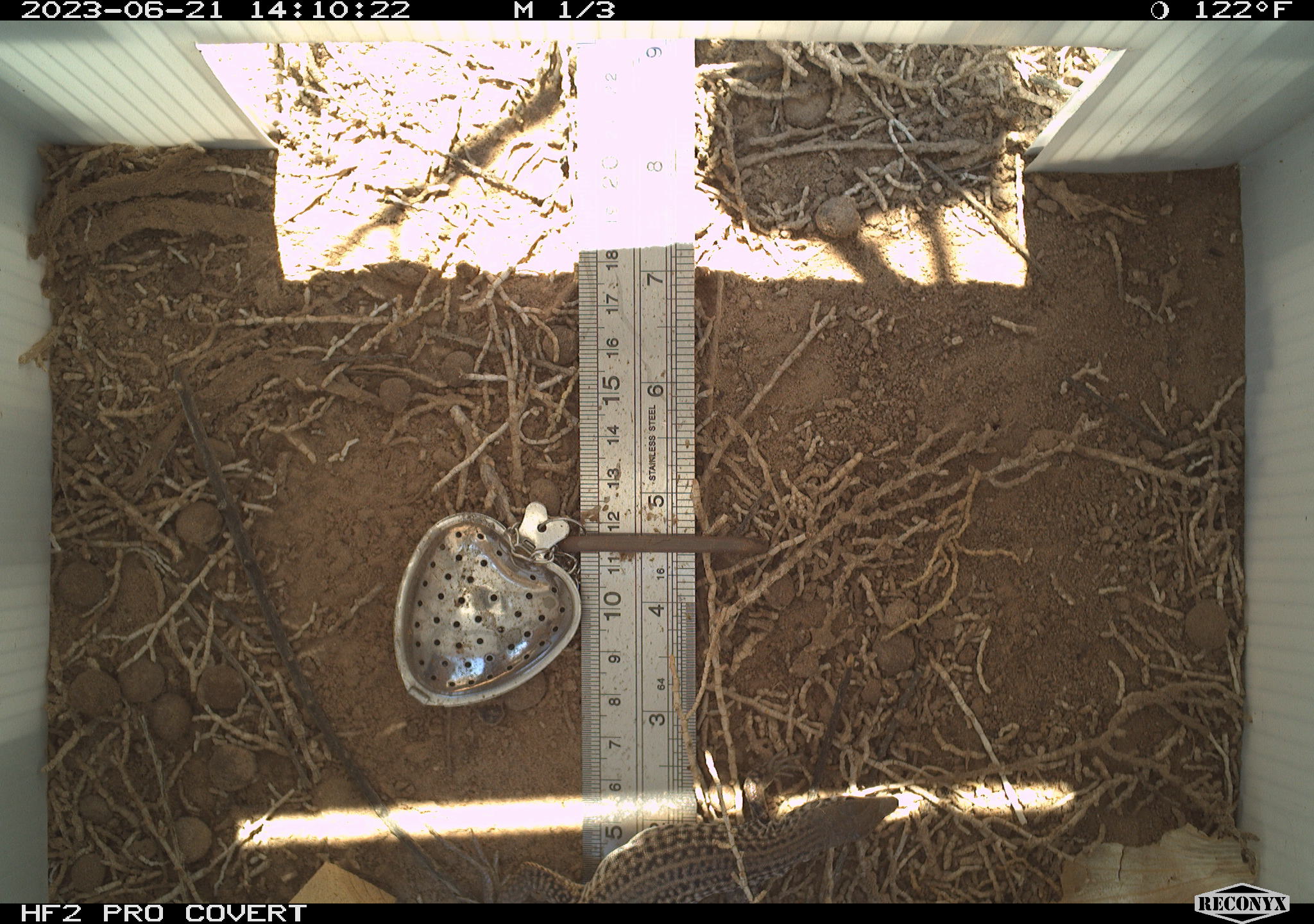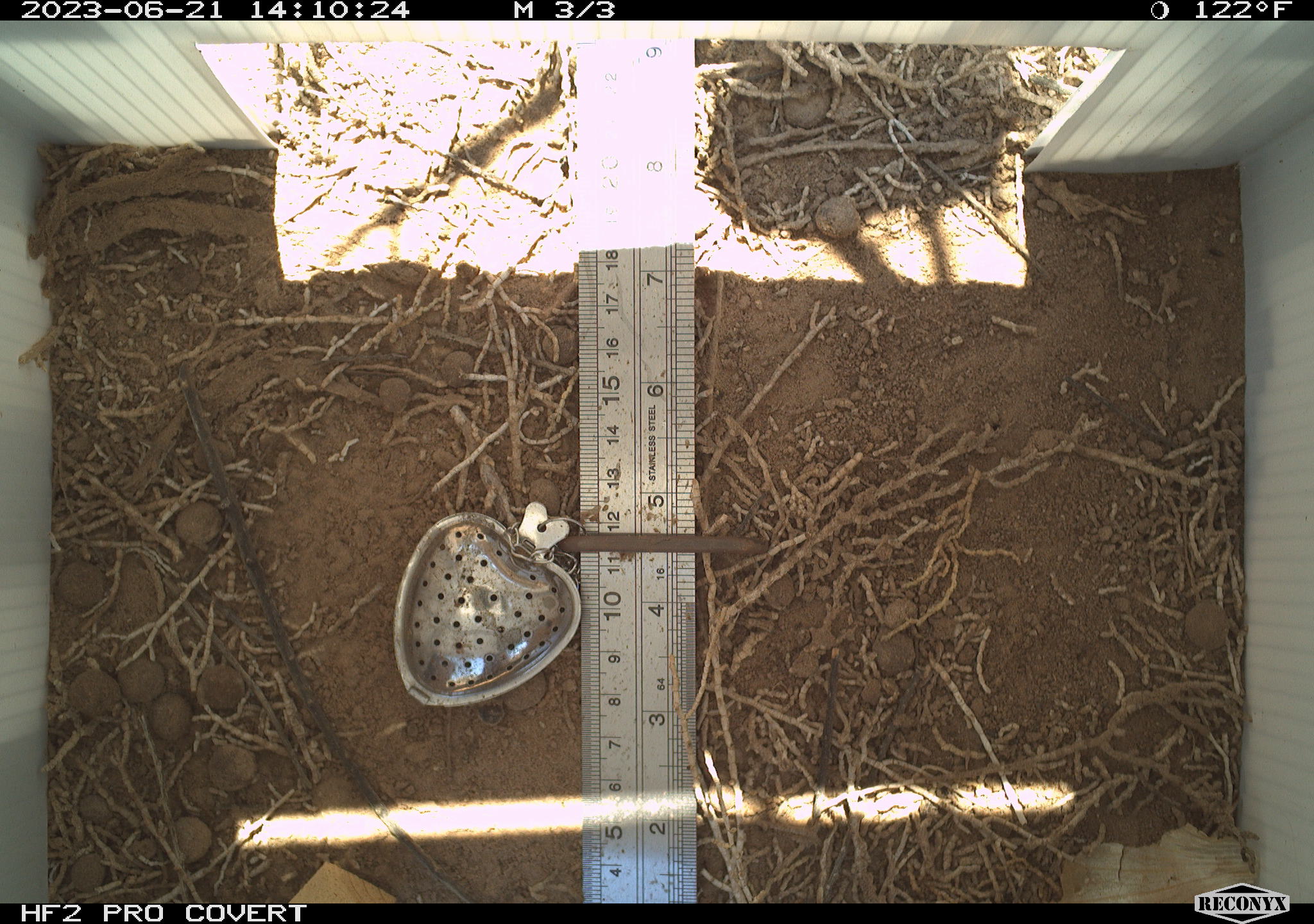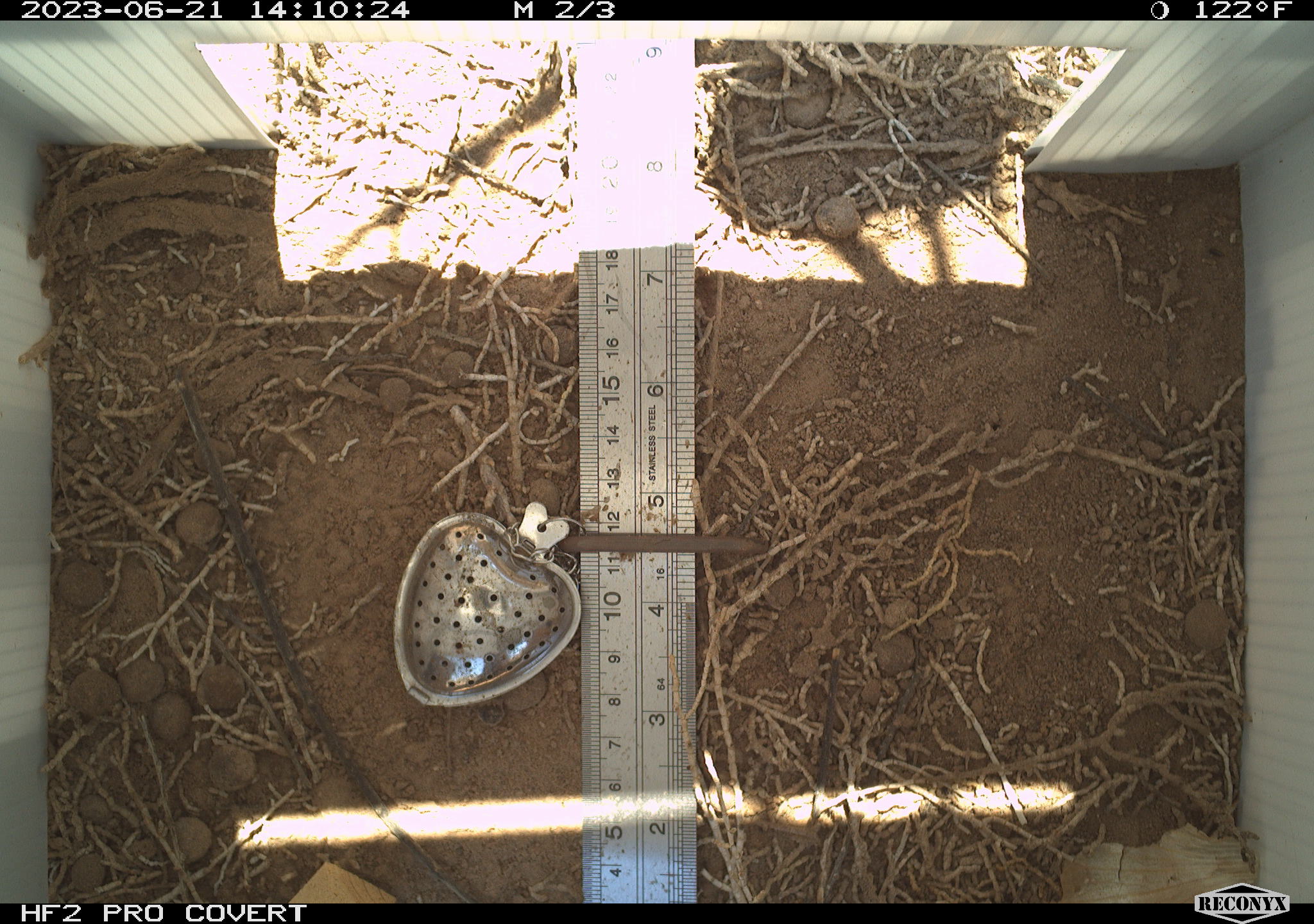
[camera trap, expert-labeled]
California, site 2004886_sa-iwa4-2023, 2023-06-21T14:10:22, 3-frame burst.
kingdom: Animalia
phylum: Chordata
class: Reptilia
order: Squamata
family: Teiidae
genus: Aspidoscelis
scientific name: Aspidoscelis tigris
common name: western whiptail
Western whiptail (Aspidoscelis tigris).